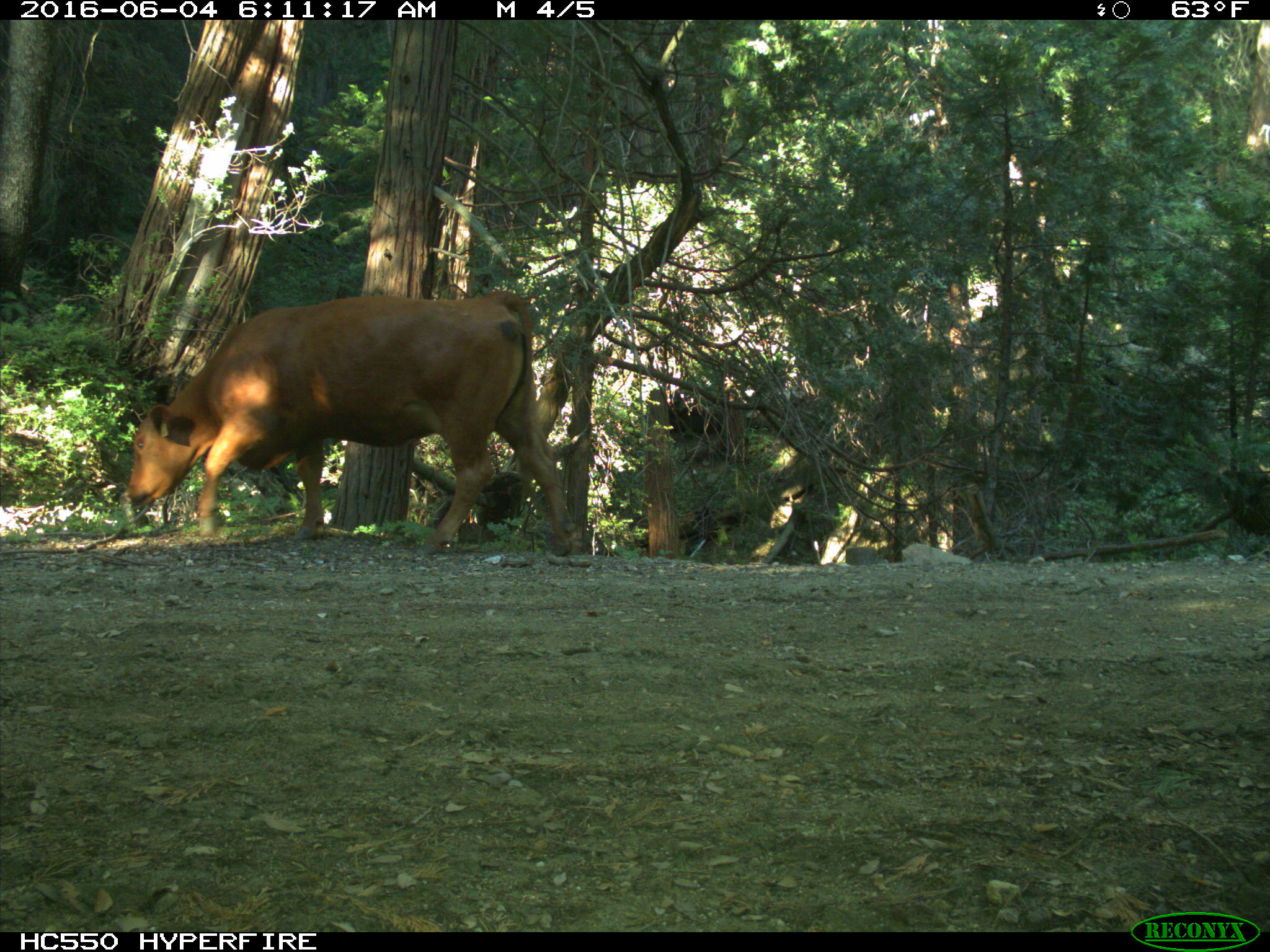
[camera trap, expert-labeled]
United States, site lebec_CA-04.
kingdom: Animalia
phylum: Chordata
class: Mammalia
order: Artiodactyla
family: Bovidae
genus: Bos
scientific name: Bos taurus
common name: domestic cow